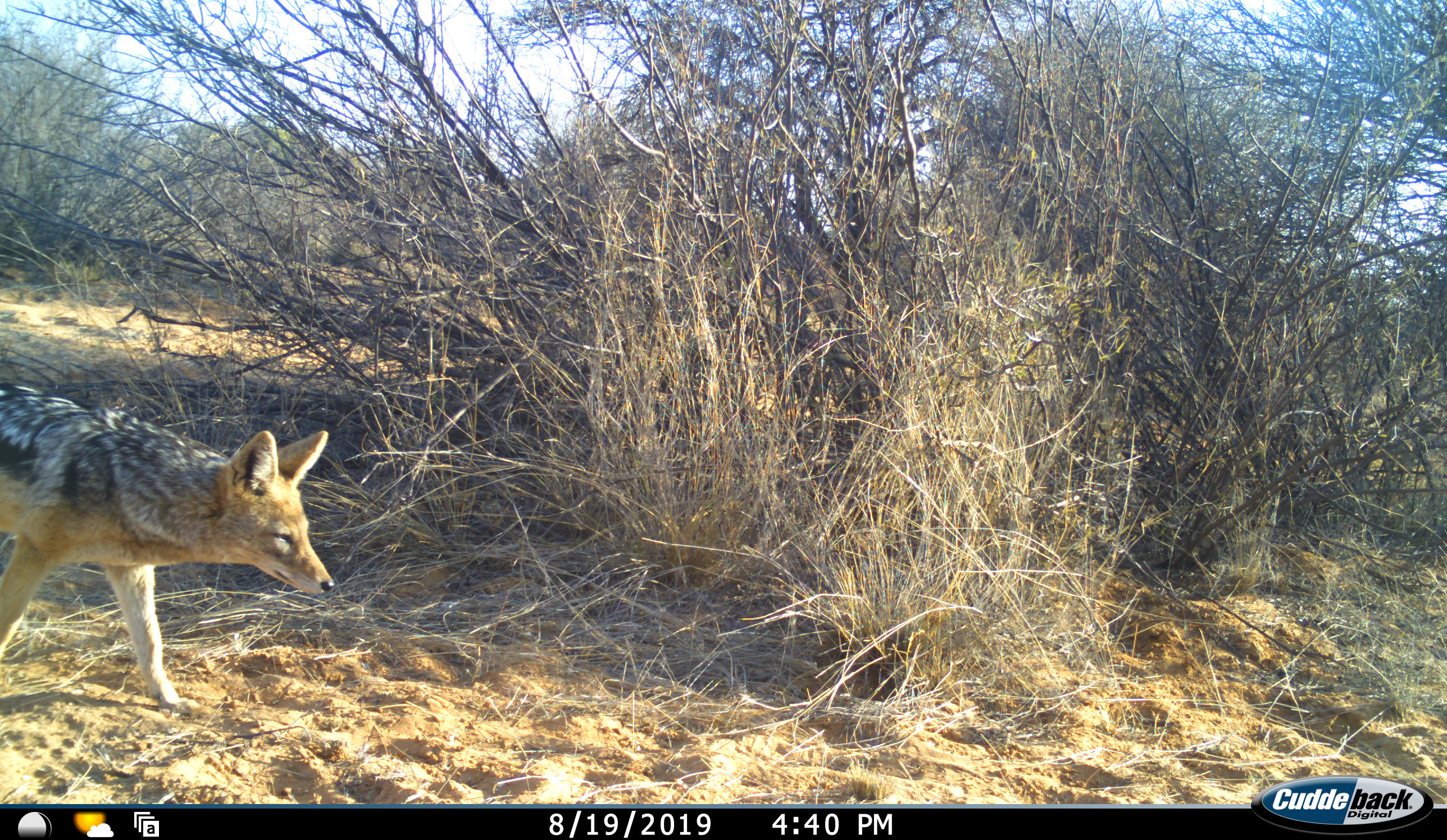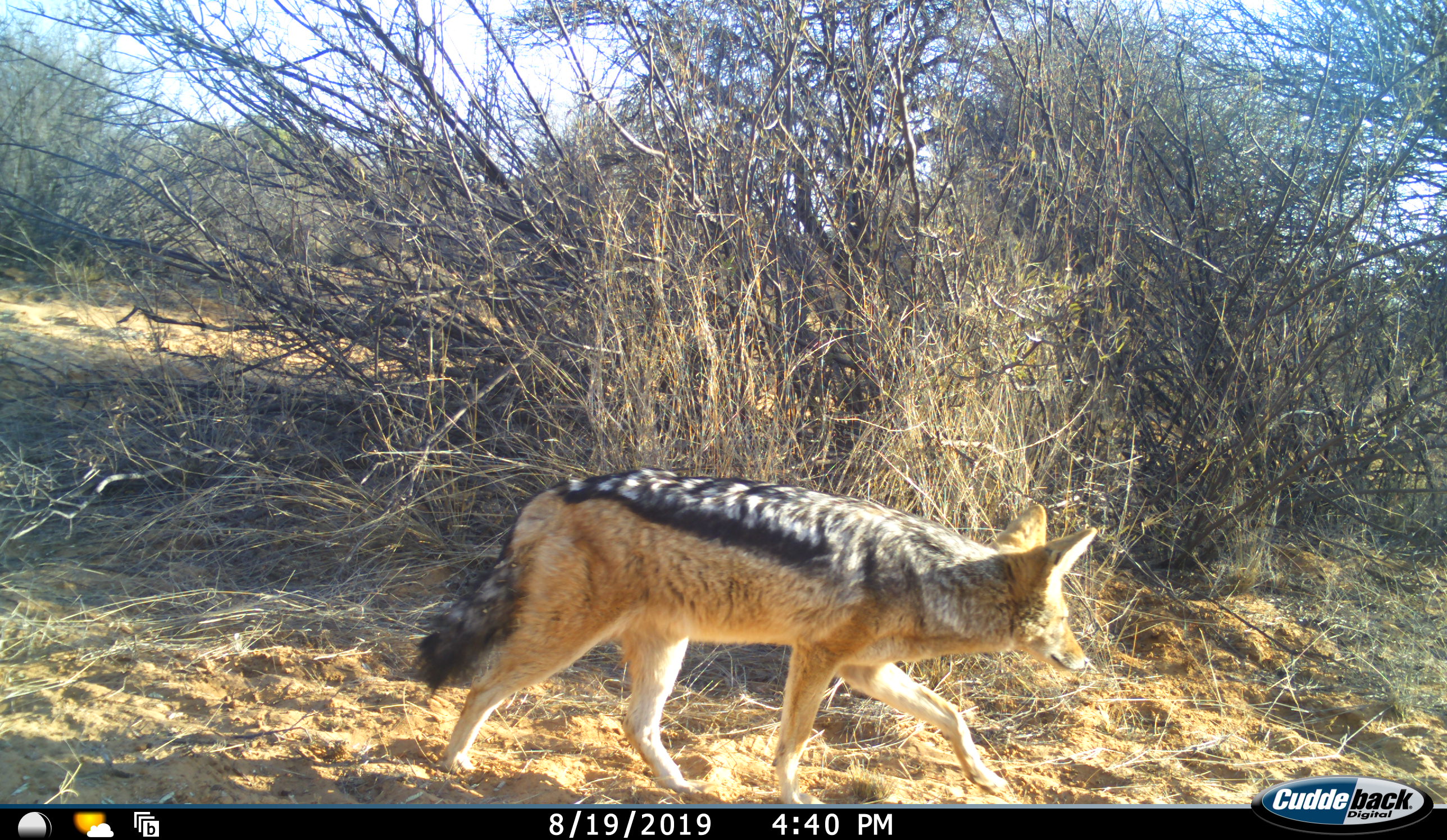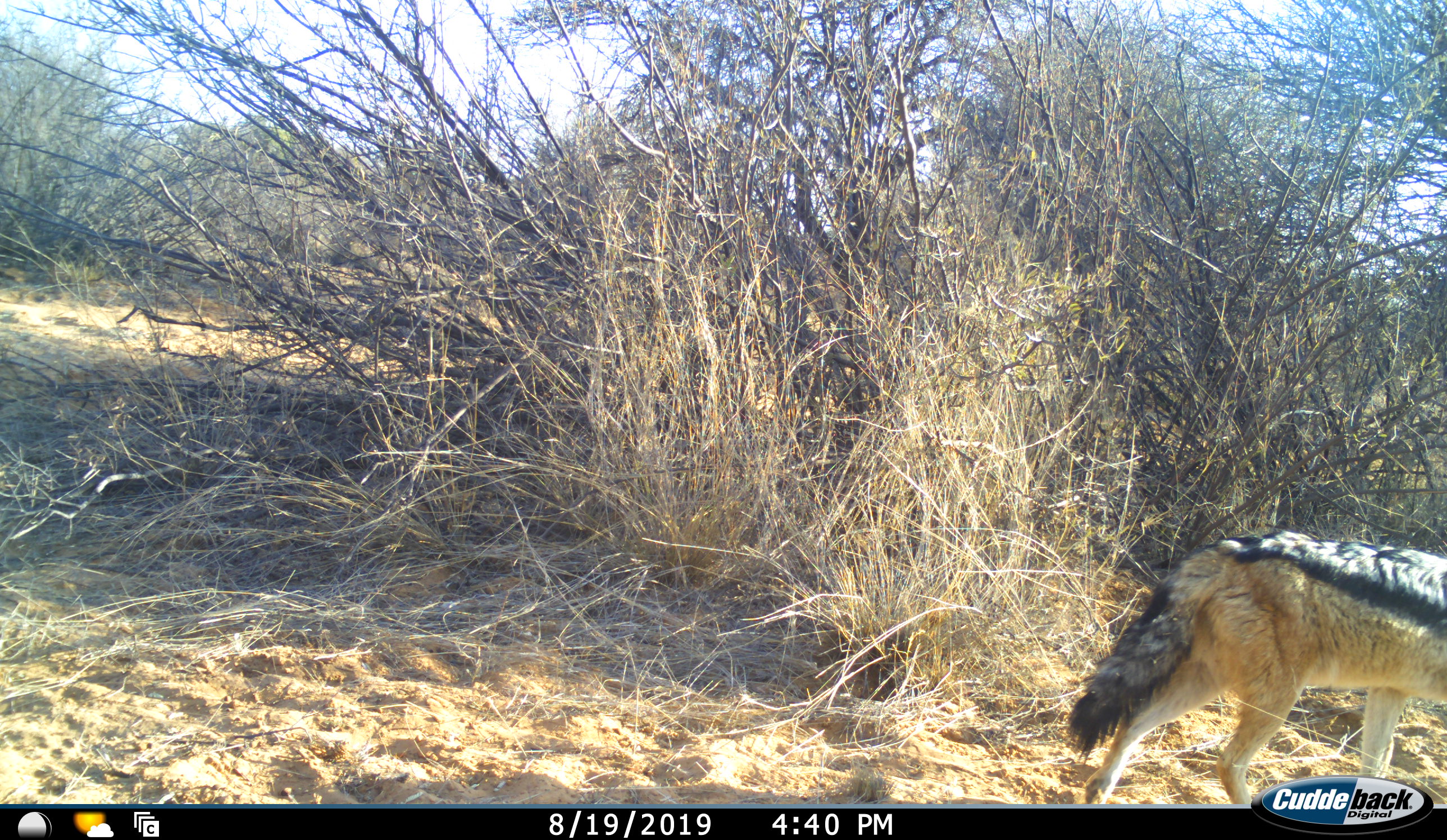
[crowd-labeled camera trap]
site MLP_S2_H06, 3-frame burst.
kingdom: Animalia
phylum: Chordata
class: Mammalia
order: Carnivora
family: Canidae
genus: Lupulella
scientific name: Lupulella mesomelas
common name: black-backed jackal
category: jackalblackbacked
Jackalblackbacked (black-backed jackal) (Lupulella mesomelas), count 1. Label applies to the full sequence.